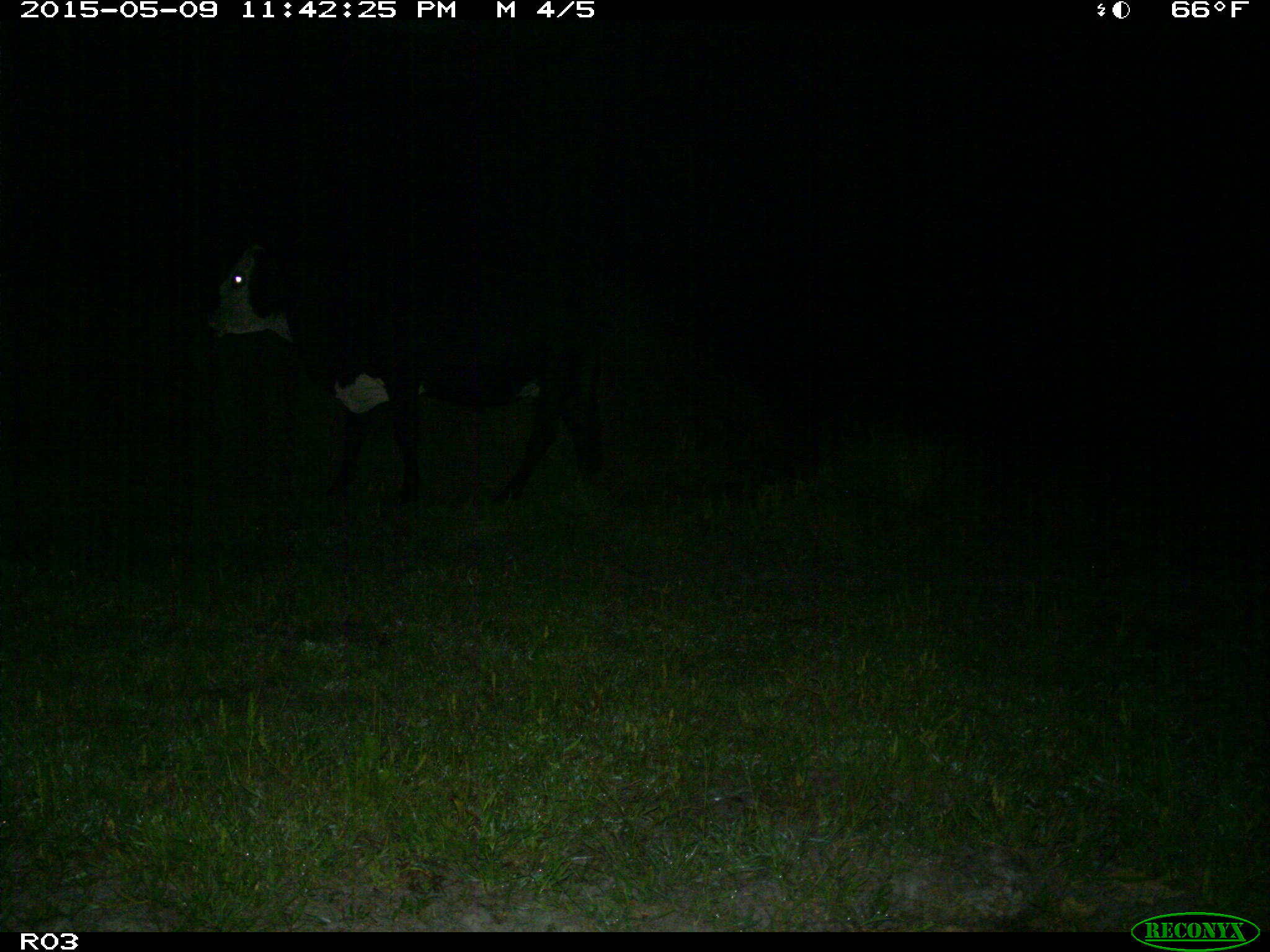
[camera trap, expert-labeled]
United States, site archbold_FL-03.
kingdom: Animalia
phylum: Chordata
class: Mammalia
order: Artiodactyla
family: Bovidae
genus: Bos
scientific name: Bos taurus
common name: domestic cow